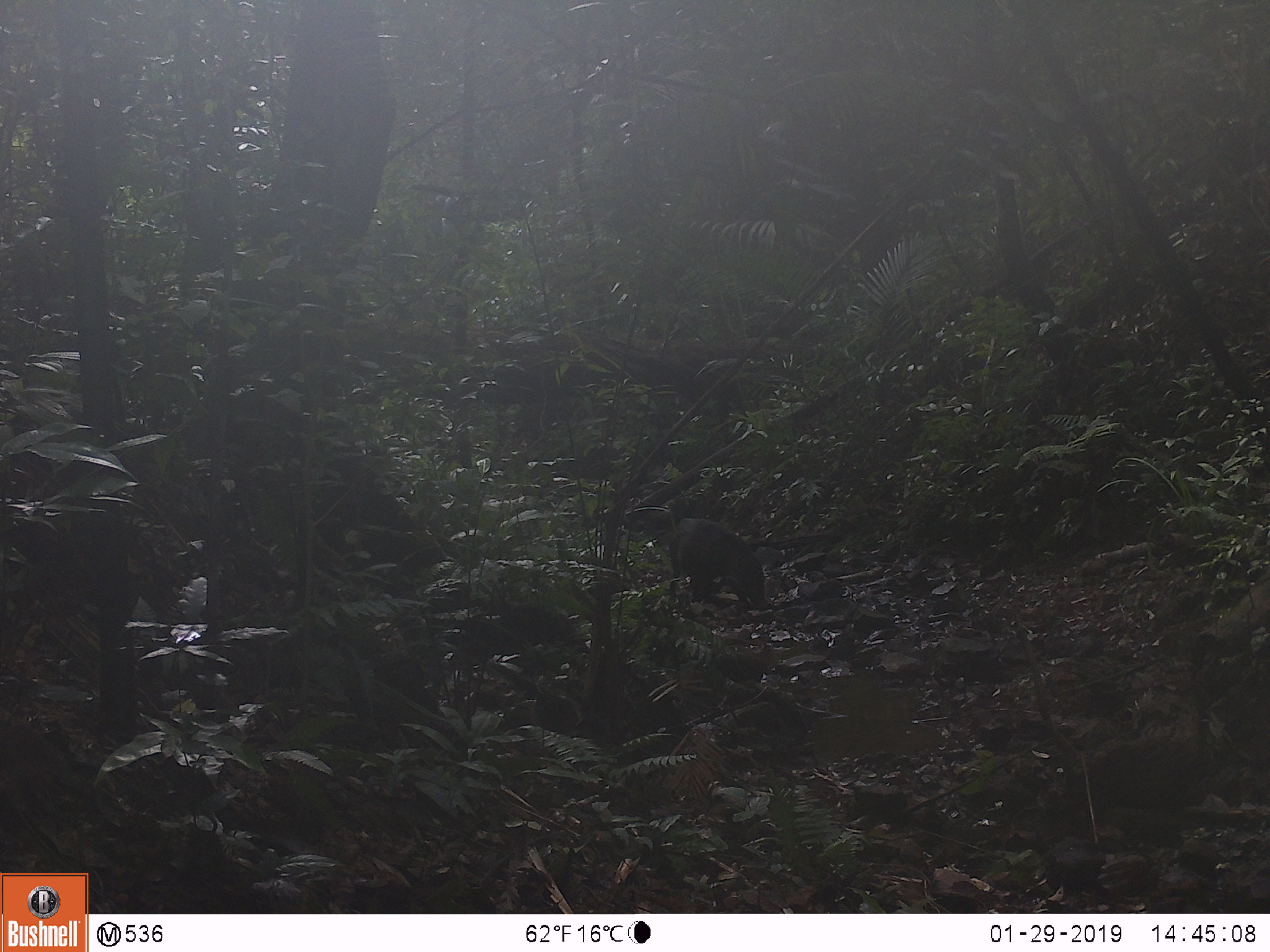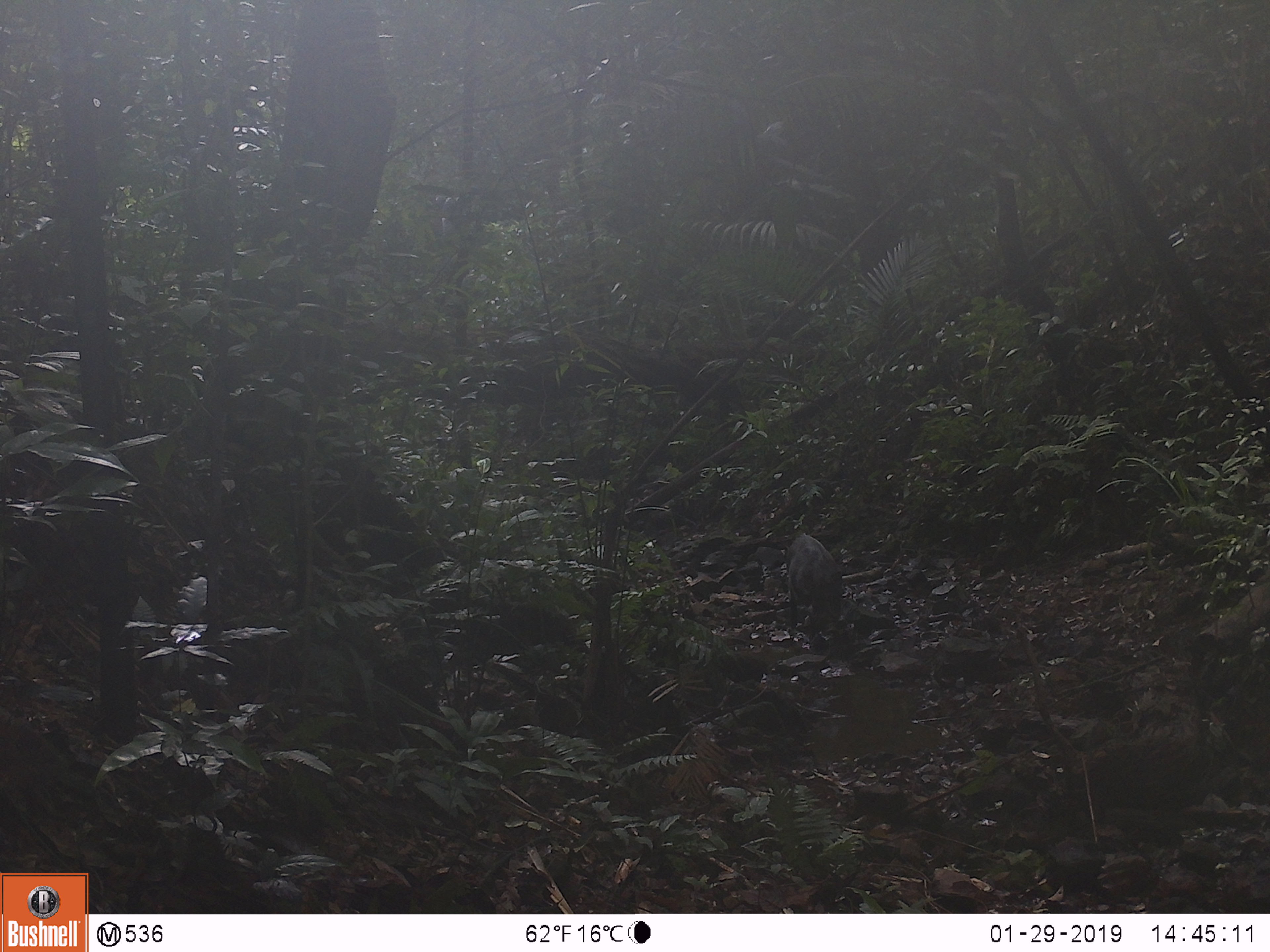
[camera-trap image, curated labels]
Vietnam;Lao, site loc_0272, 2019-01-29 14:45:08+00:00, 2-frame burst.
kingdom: Animalia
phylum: Chordata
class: Mammalia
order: Artiodactyla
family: Suidae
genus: Sus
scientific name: Sus scrofa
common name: eurasian wild pig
Eurasian wild pig (Sus scrofa). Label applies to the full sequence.